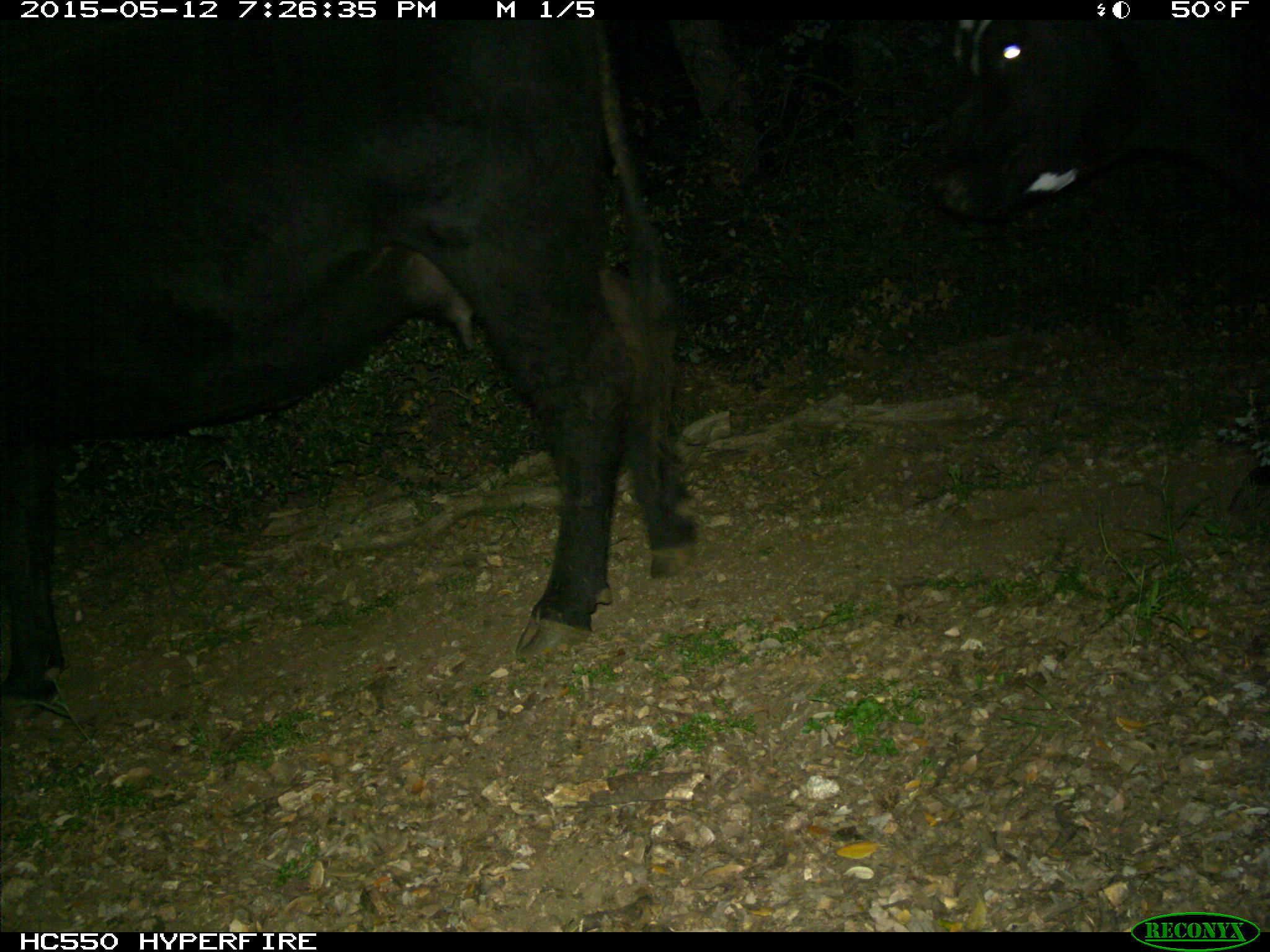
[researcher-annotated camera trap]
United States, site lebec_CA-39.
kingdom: Animalia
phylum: Chordata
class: Mammalia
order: Artiodactyla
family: Bovidae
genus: Bos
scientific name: Bos taurus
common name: domestic cow